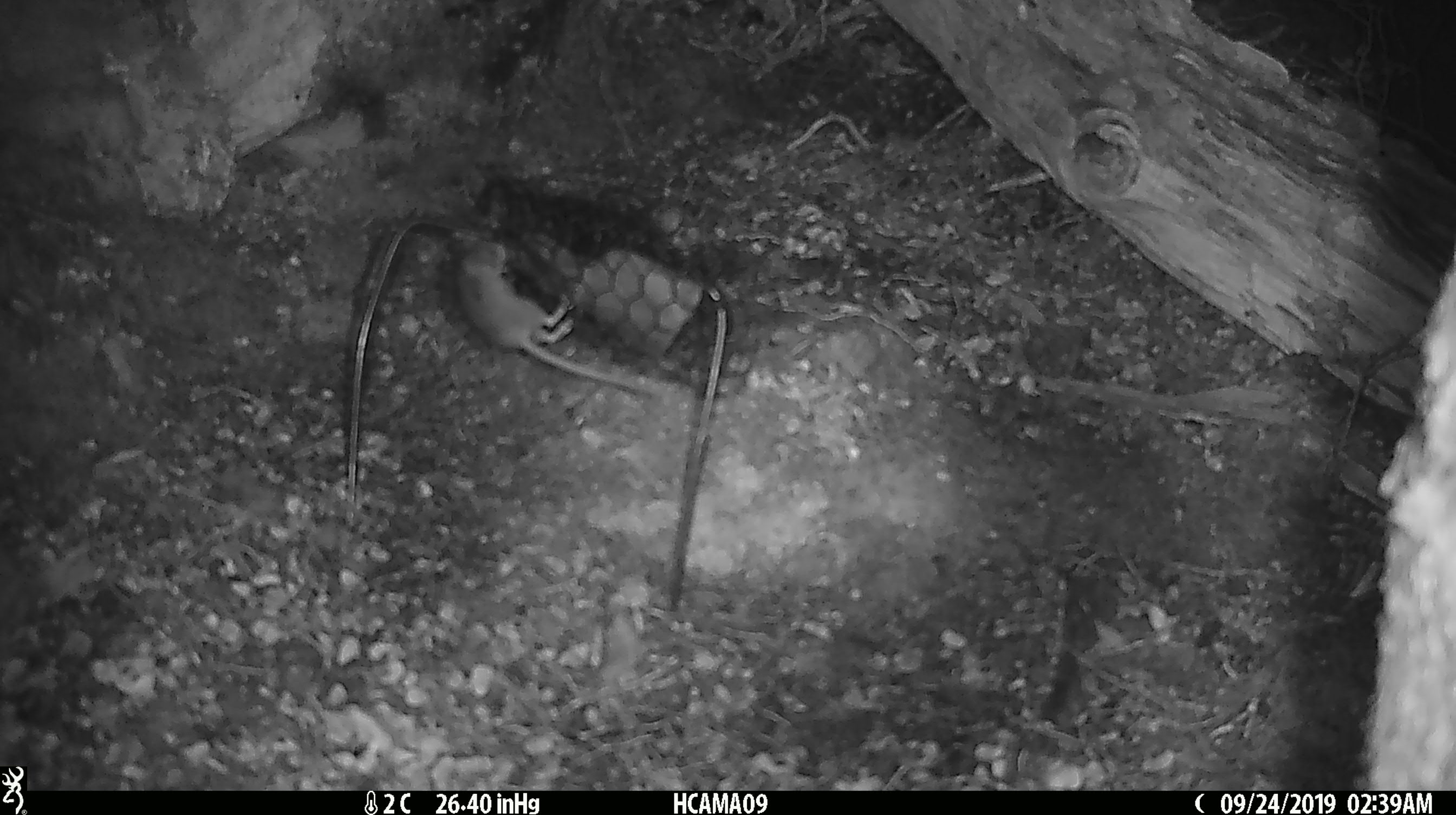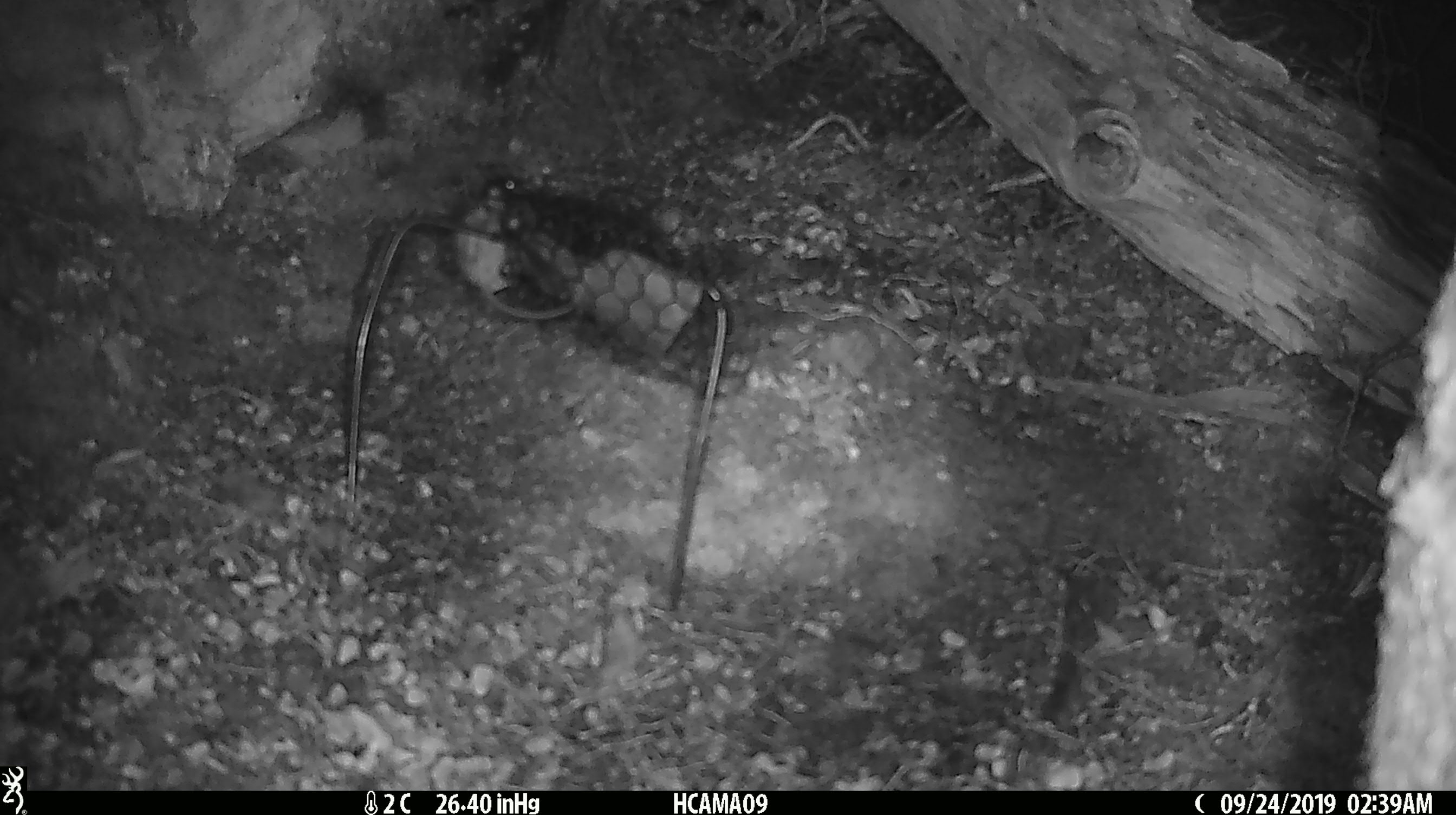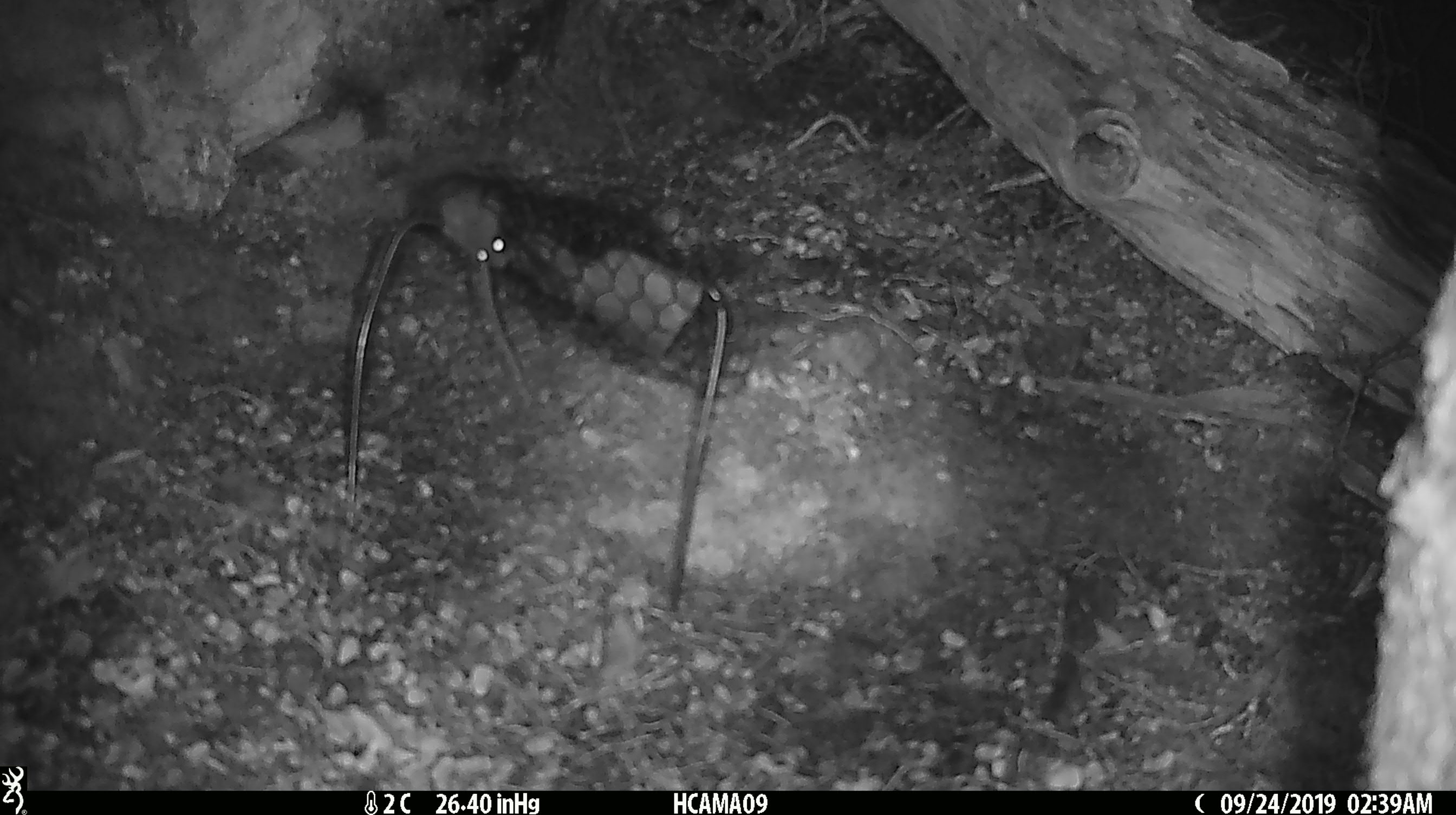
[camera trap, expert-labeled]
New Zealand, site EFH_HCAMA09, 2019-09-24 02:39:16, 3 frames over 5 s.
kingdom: Animalia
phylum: Chordata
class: Mammalia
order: Rodentia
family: Muridae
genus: Mus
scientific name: Mus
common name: mouse